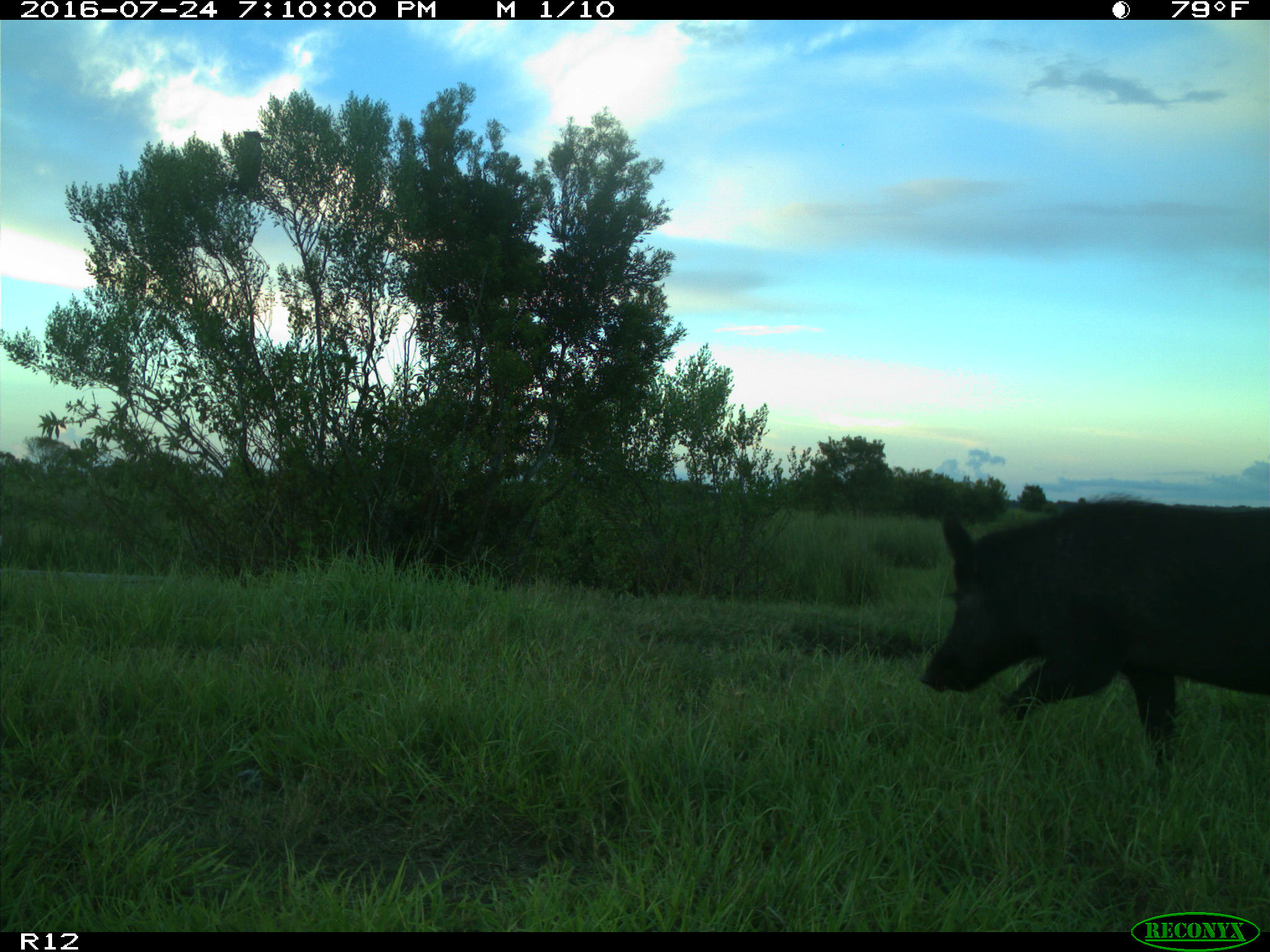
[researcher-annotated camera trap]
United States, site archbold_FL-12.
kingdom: Animalia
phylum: Chordata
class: Mammalia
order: Artiodactyla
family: Suidae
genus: Sus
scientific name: Sus scrofa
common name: wild boar